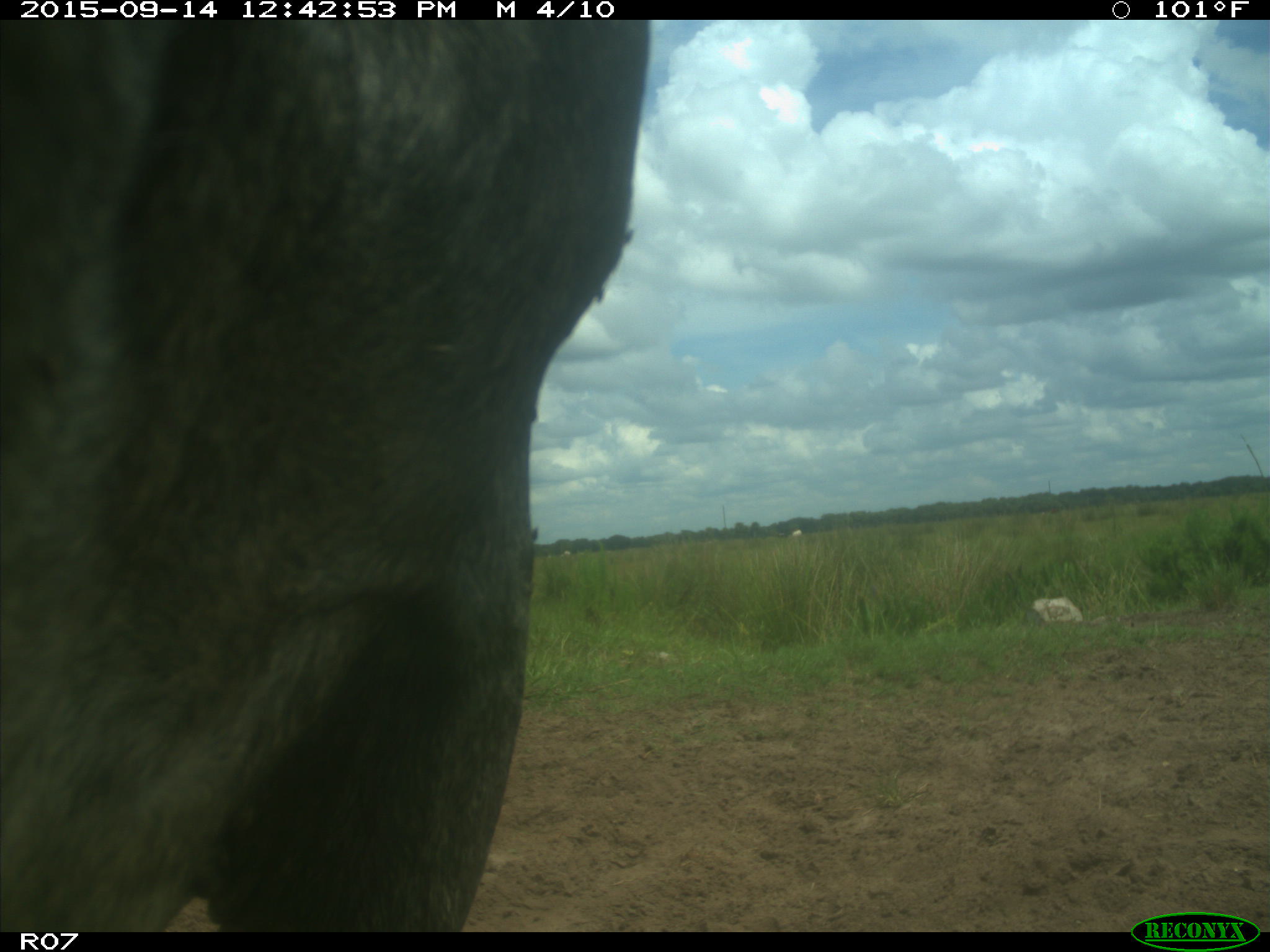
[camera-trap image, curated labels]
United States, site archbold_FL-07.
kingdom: Animalia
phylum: Chordata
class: Mammalia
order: Artiodactyla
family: Bovidae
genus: Bos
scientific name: Bos taurus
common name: domestic cow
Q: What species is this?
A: Bos taurus (domestic cow).